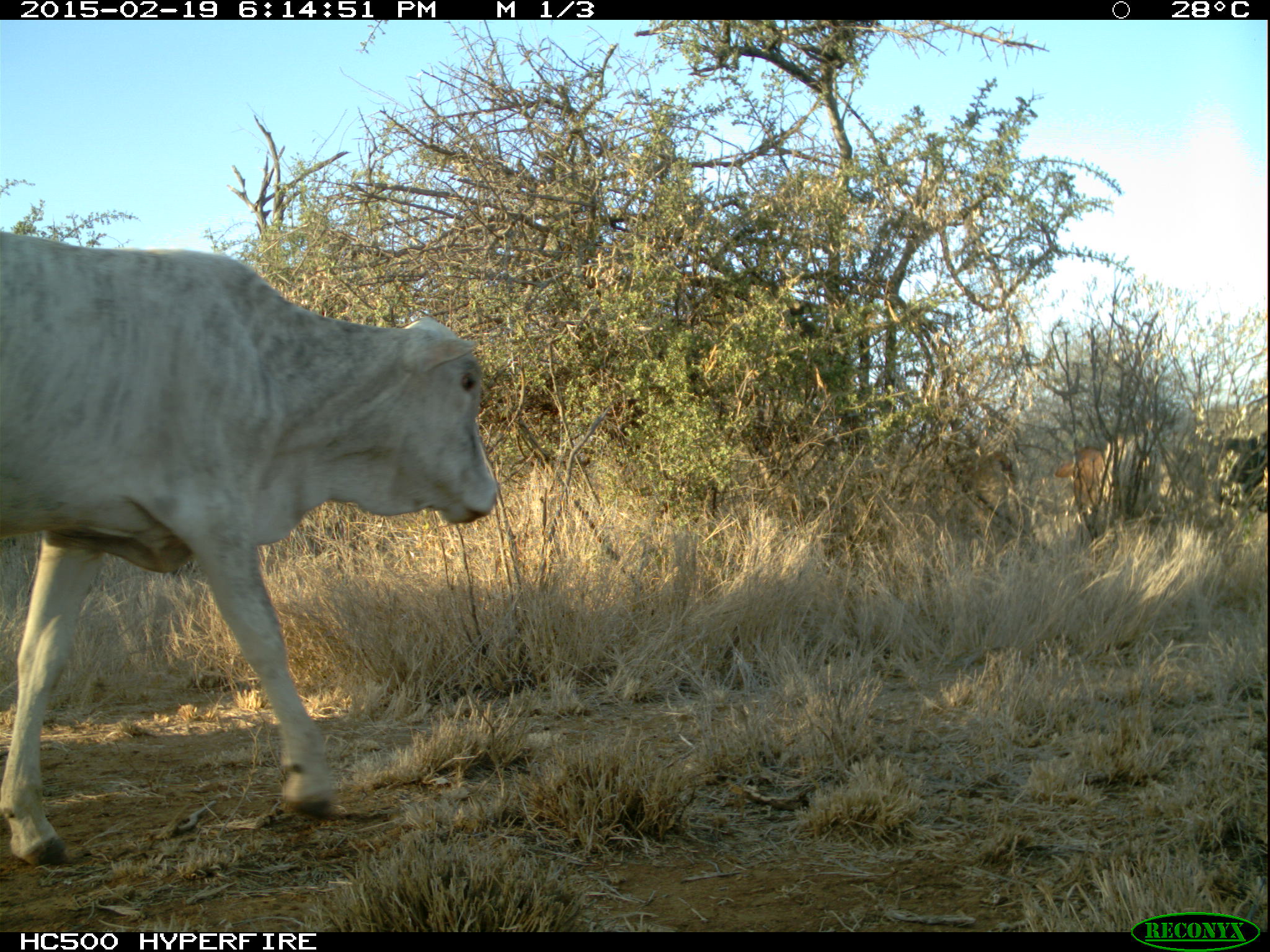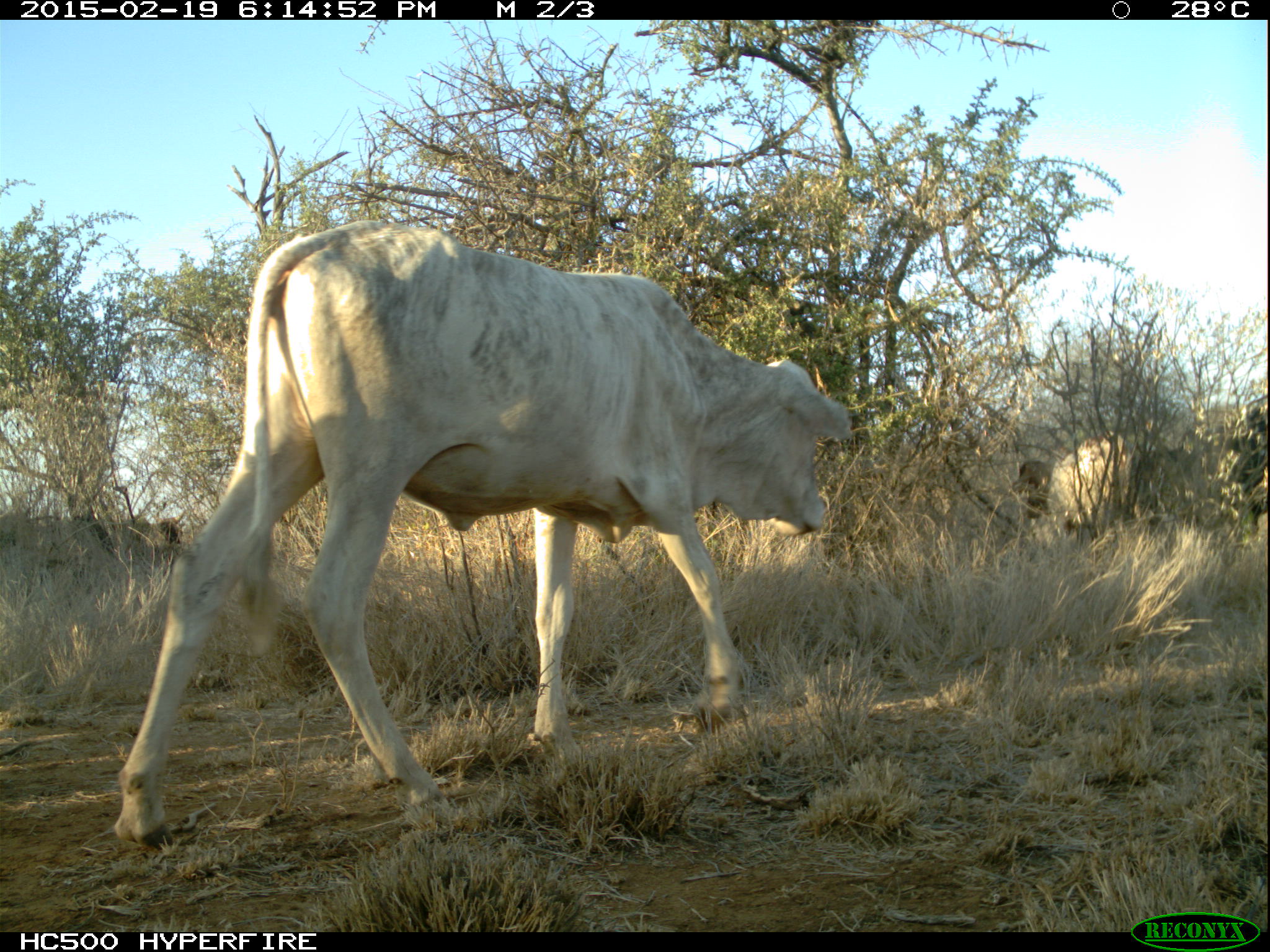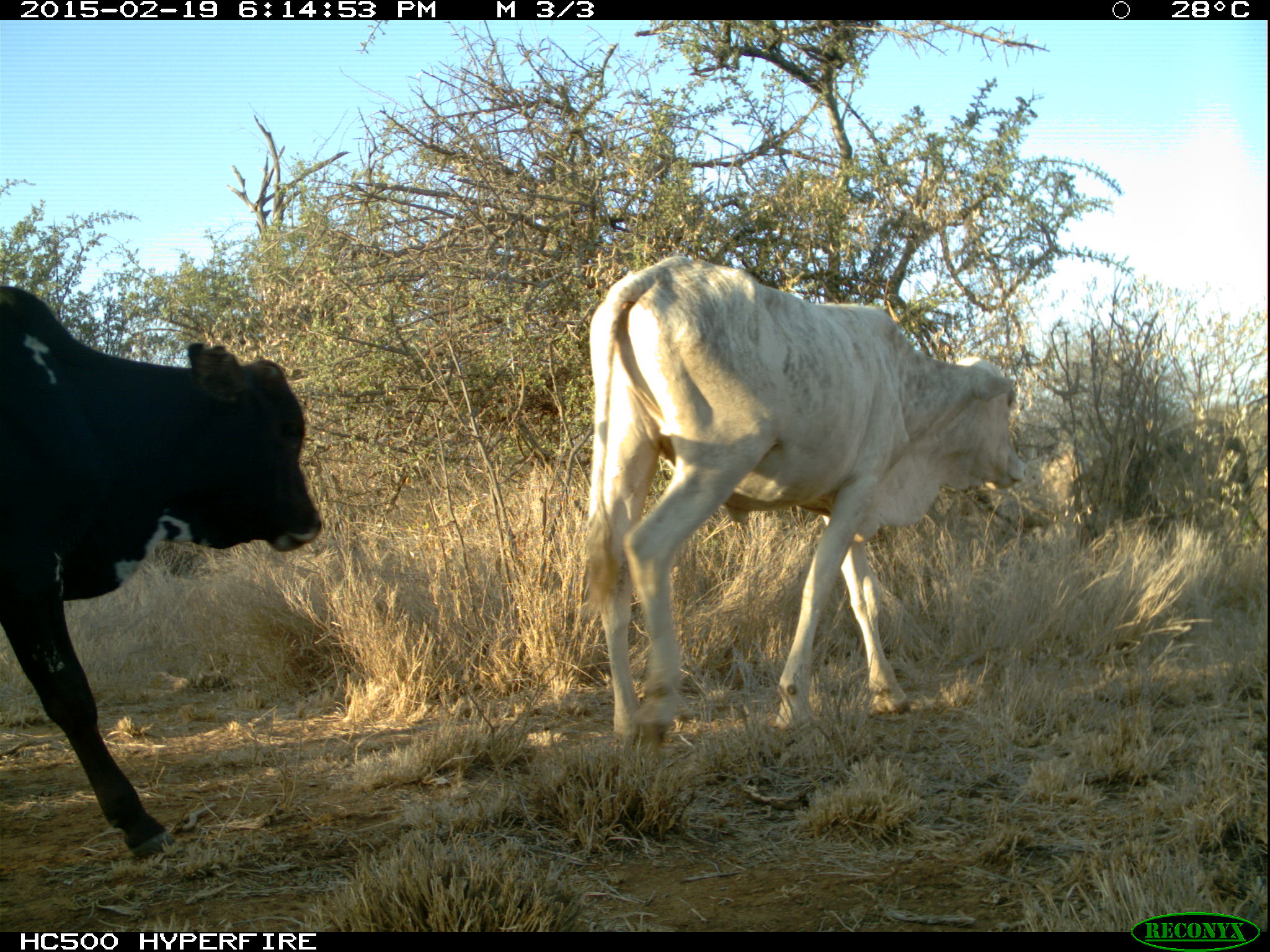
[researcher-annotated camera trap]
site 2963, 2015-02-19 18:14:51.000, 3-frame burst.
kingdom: Animalia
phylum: Chordata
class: Mammalia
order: Artiodactyla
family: Bovidae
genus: Bos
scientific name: Bos taurus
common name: domestic cattle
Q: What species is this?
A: Bos taurus (domestic cattle).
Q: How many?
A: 5.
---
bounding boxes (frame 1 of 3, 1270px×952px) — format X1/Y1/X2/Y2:
bos taurus: 0/233/502/864; 1054/441/1105/540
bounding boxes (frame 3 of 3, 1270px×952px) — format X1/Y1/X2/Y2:
bos taurus: 579/252/1027/745; 1/284/324/858